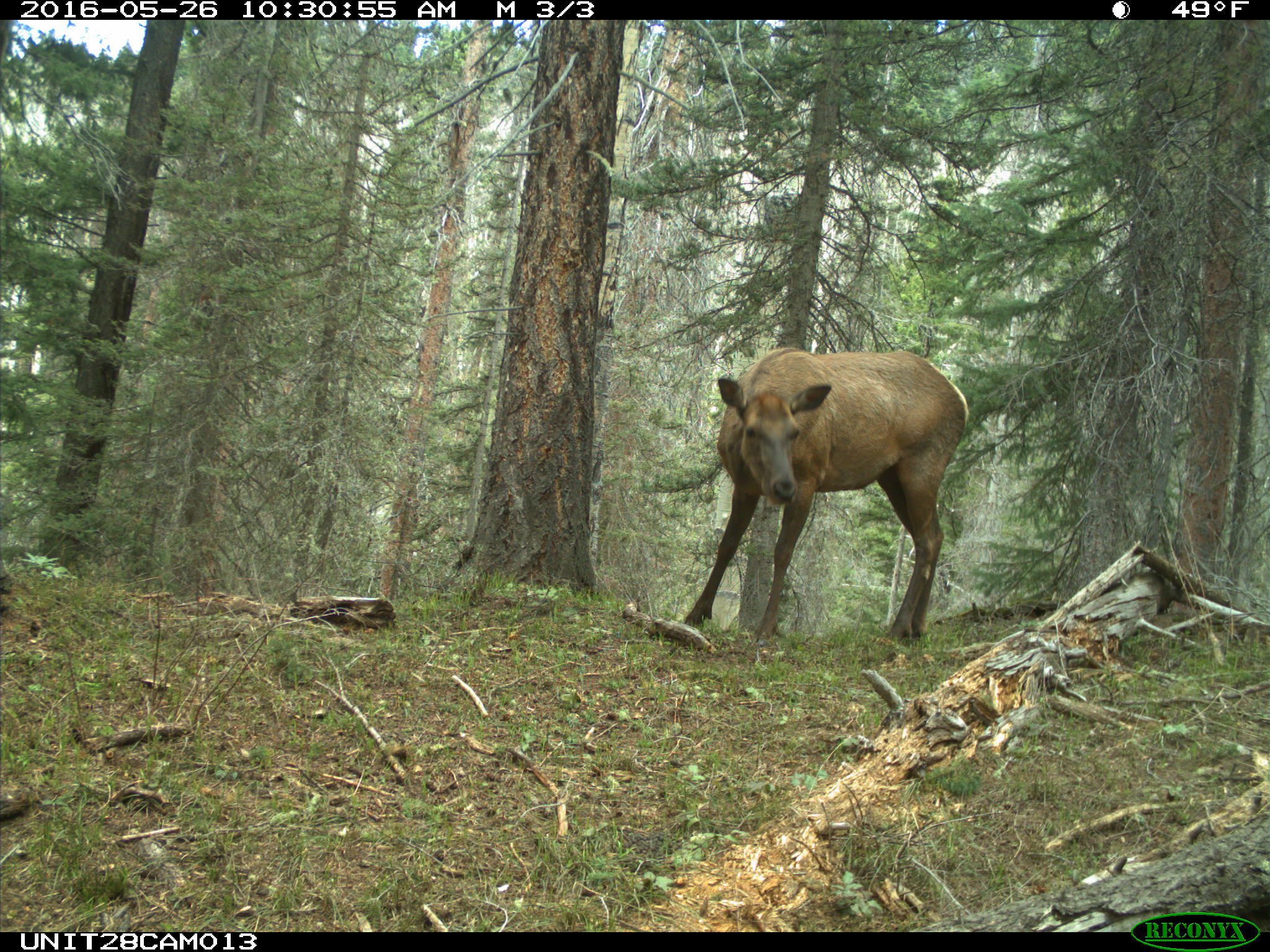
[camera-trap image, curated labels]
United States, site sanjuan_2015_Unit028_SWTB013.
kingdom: Animalia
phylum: Chordata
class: Mammalia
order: Artiodactyla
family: Cervidae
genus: Cervus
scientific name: Cervus elaphus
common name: red deer